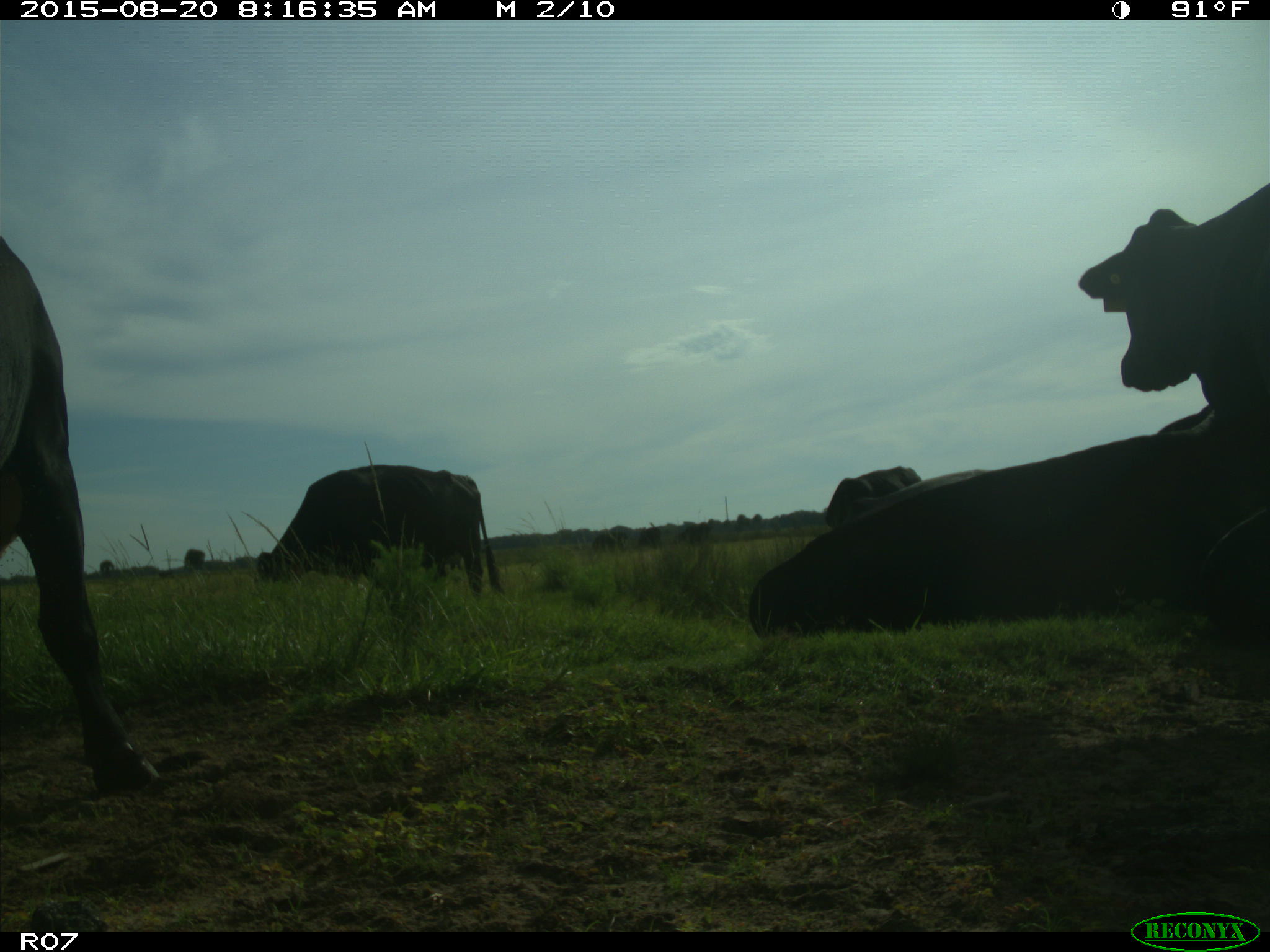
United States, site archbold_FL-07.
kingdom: Animalia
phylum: Chordata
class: Mammalia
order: Artiodactyla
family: Bovidae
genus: Bos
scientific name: Bos taurus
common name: domestic cow